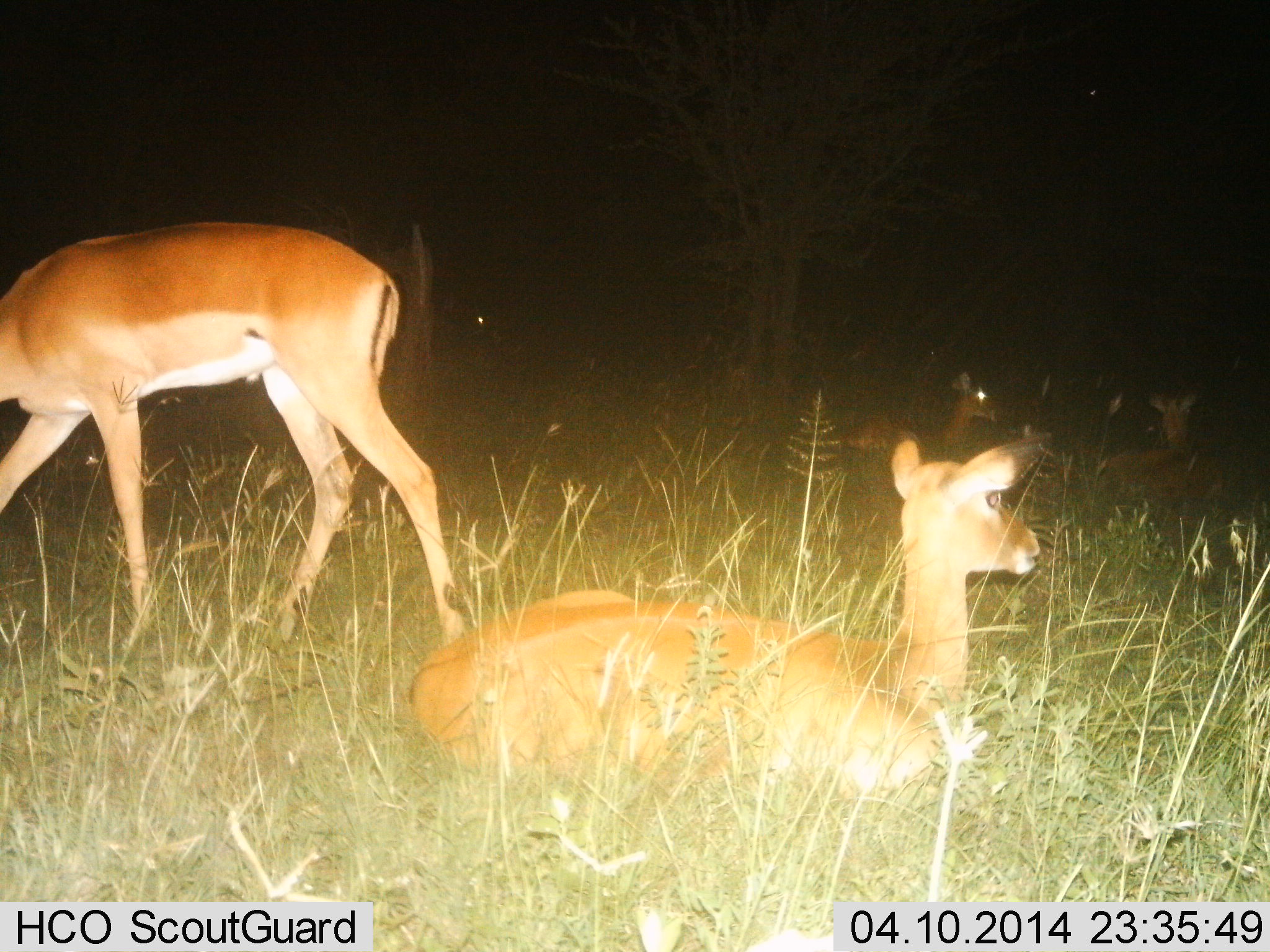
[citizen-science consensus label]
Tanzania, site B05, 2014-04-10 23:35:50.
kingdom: Animalia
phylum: Chordata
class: Mammalia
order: Artiodactyla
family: Bovidae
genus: Aepyceros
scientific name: Aepyceros melampus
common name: impala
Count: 4.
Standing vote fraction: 40%.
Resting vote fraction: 100%.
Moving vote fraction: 30%.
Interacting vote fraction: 0%.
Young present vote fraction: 10%.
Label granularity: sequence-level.